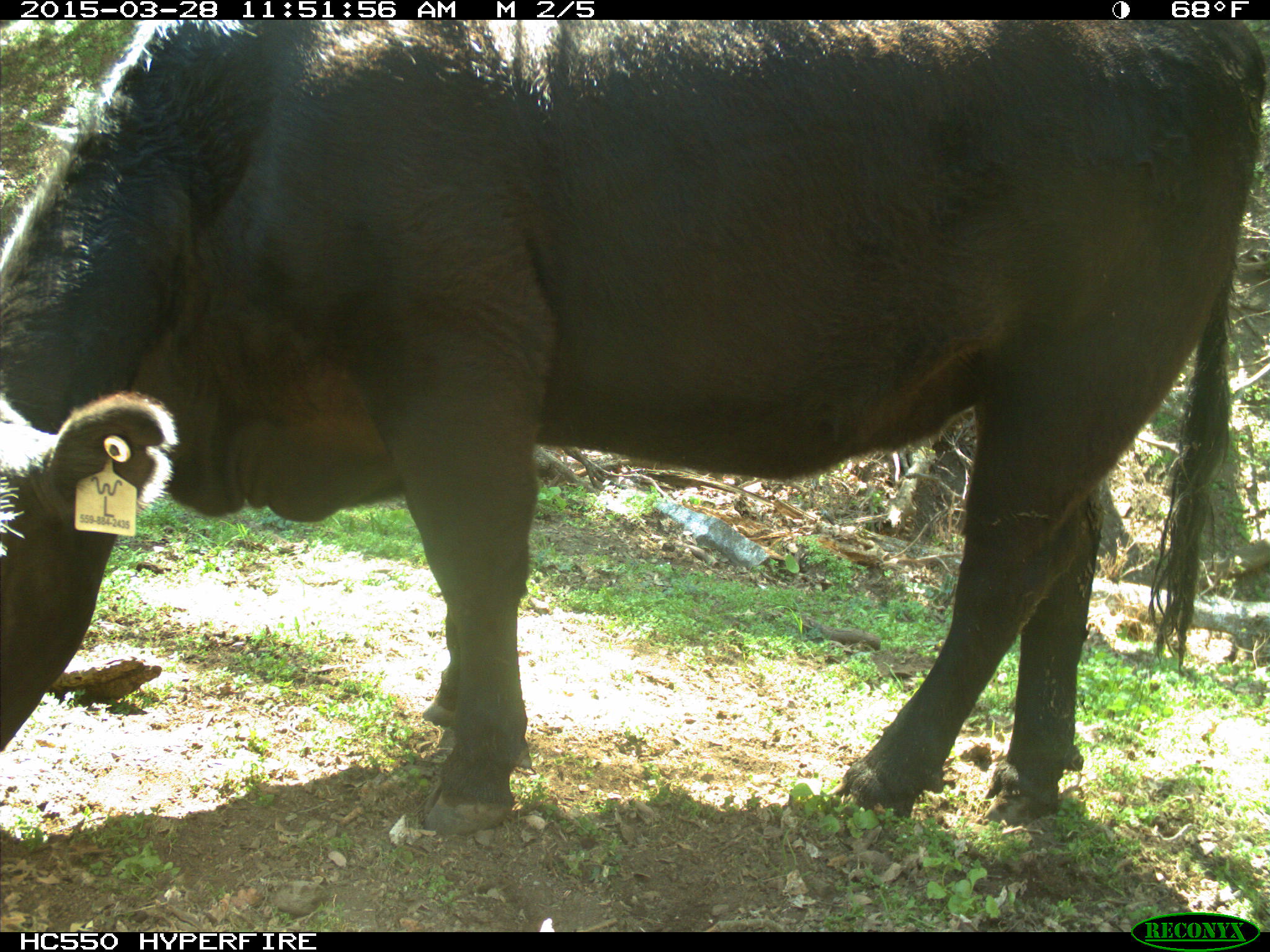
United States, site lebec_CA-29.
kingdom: Animalia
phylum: Chordata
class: Mammalia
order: Artiodactyla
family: Bovidae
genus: Bos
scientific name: Bos taurus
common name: domestic cow